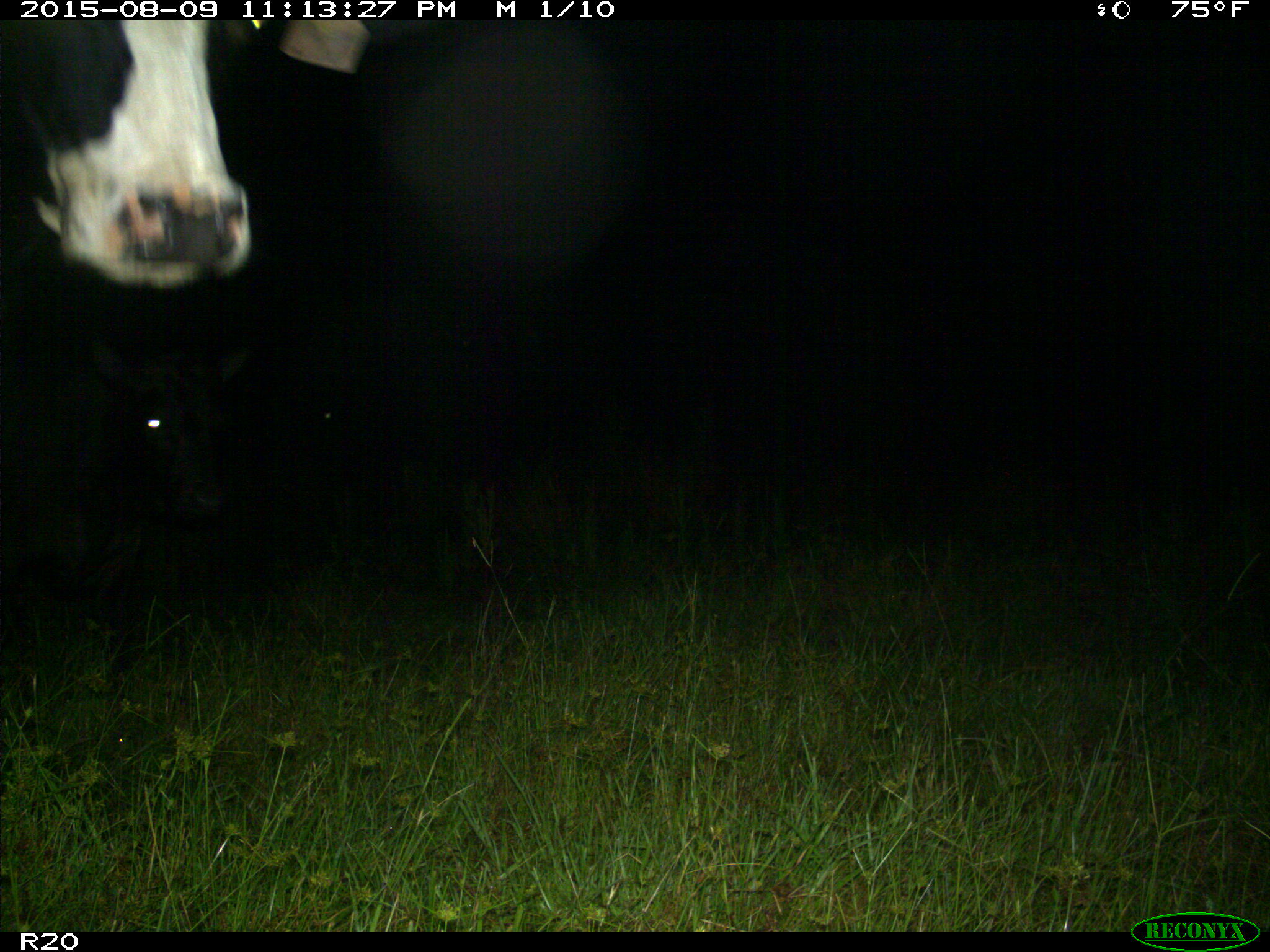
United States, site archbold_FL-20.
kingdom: Animalia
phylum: Chordata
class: Mammalia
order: Artiodactyla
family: Bovidae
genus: Bos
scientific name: Bos taurus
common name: domestic cow